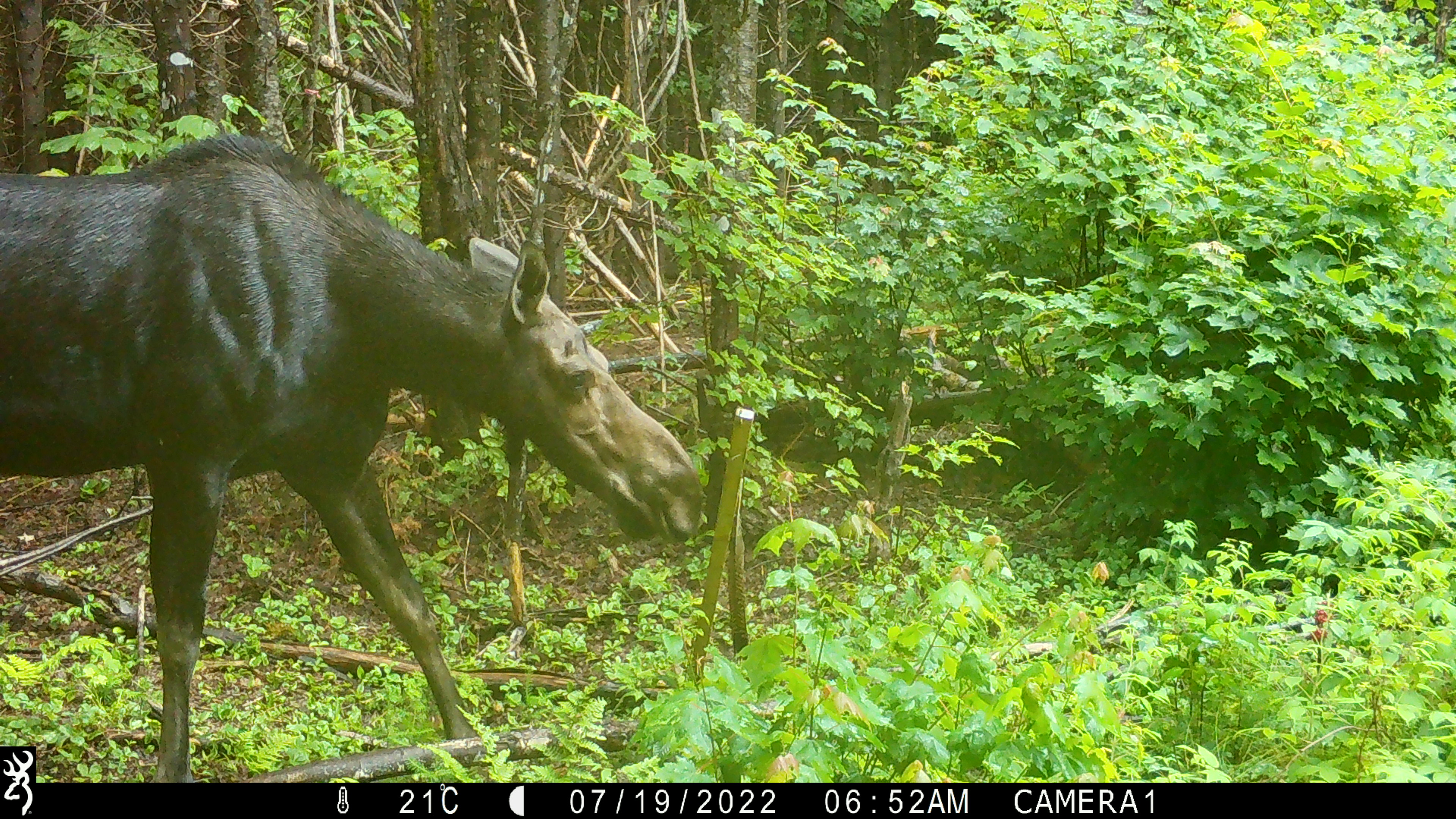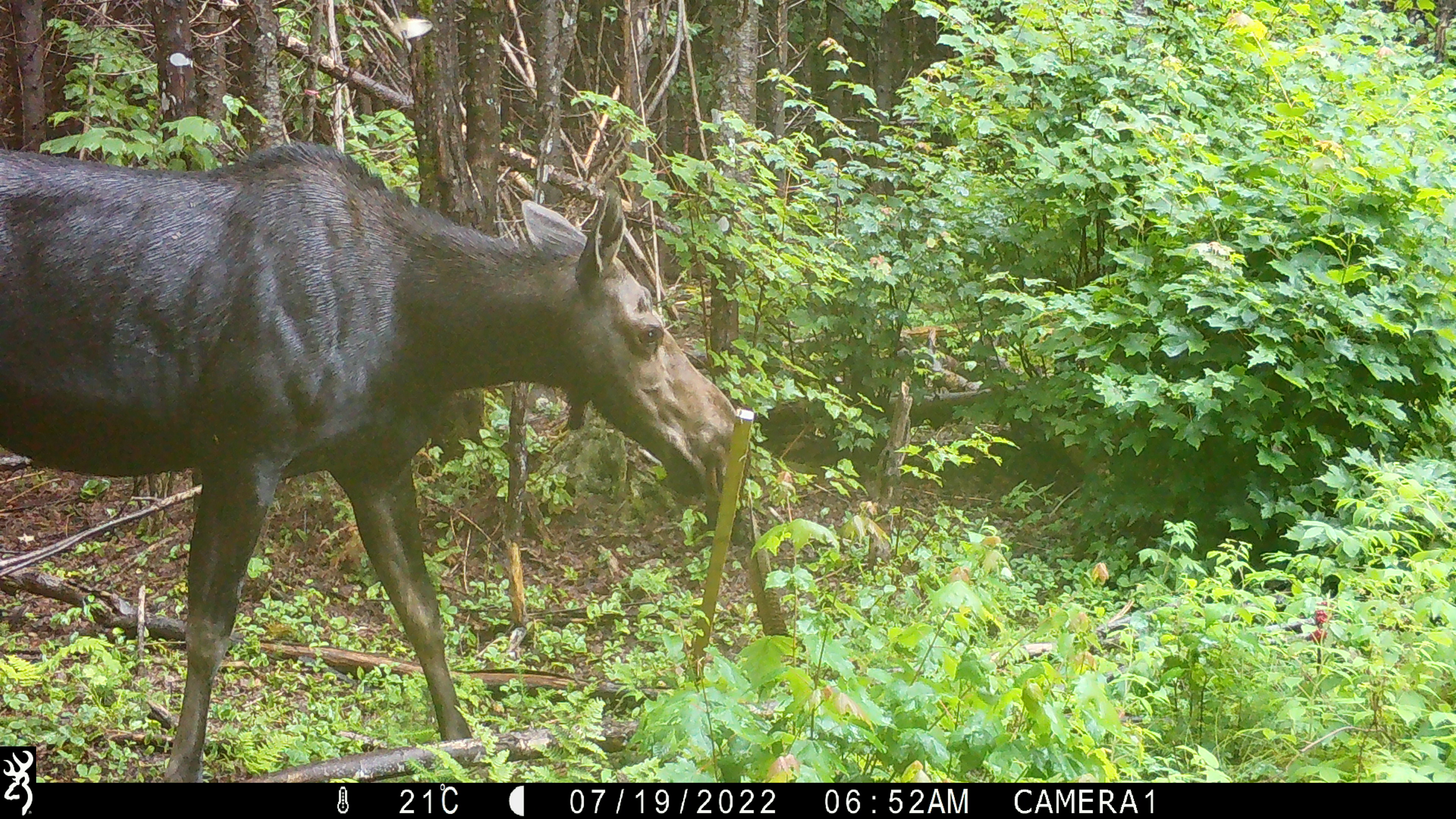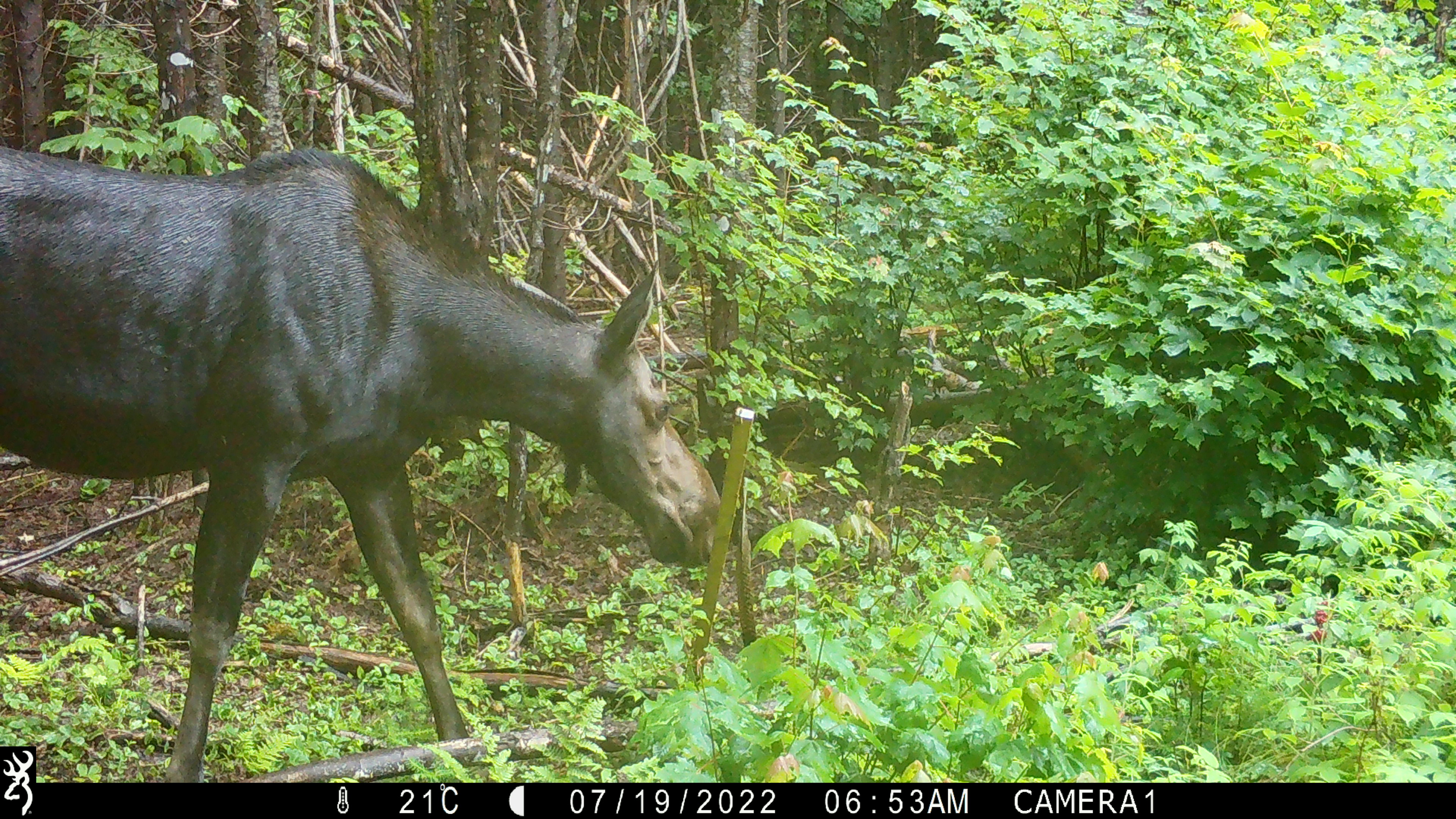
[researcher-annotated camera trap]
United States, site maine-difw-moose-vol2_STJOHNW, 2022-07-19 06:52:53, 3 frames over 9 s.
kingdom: Animalia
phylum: Chordata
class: Mammalia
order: Artiodactyla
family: Cervidae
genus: Alces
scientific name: Alces alces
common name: moose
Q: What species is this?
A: Moose (Alces alces).